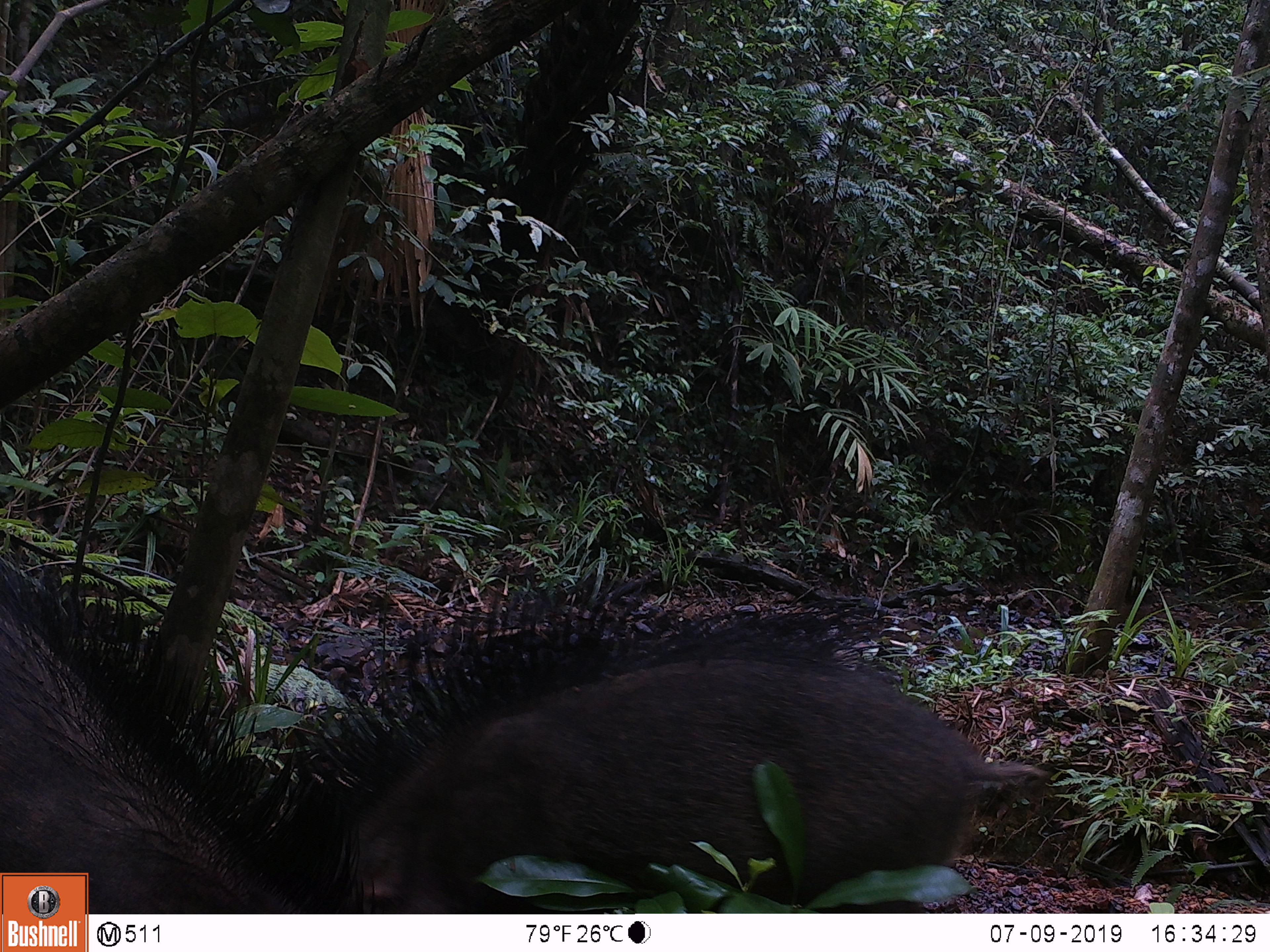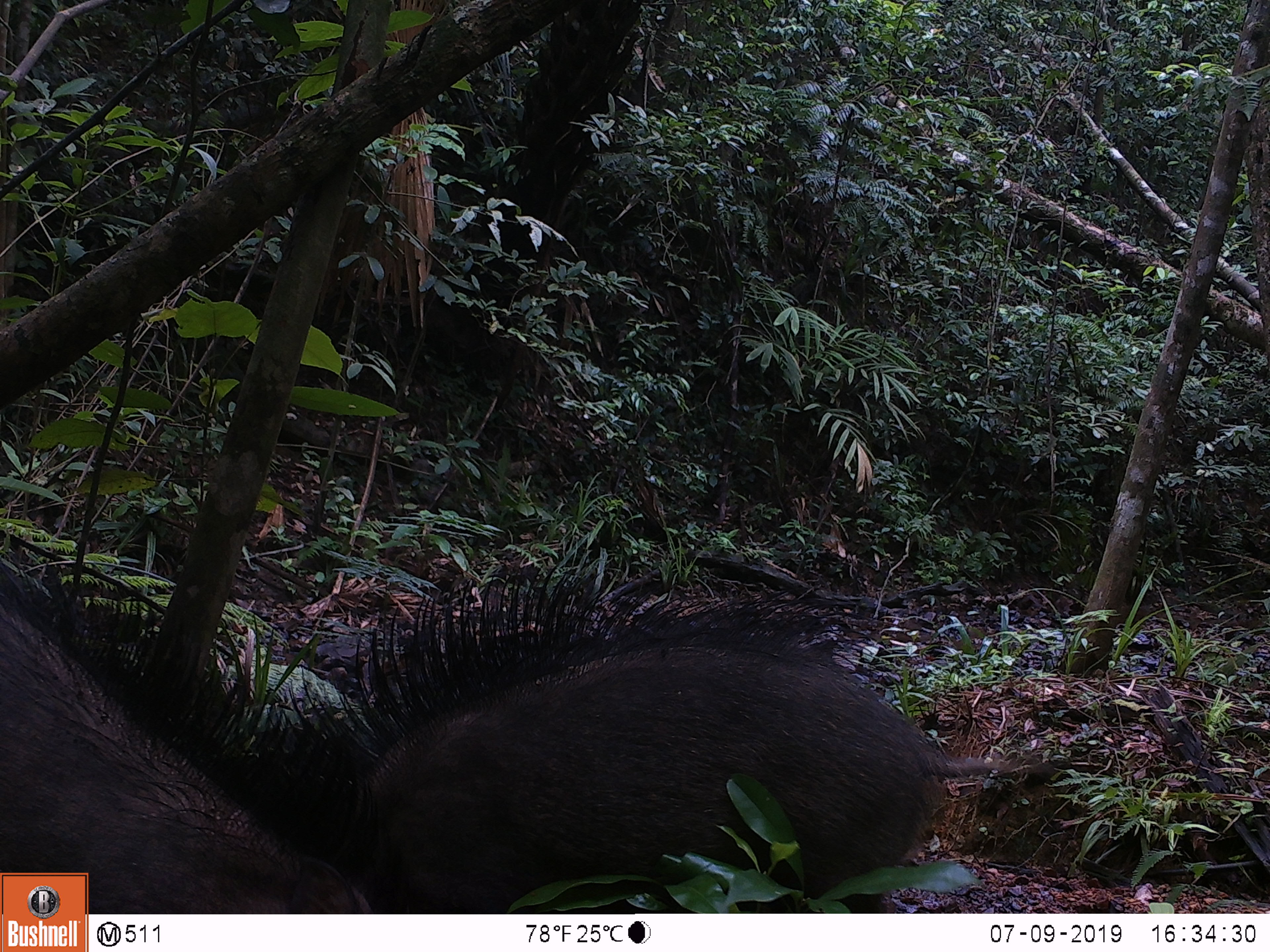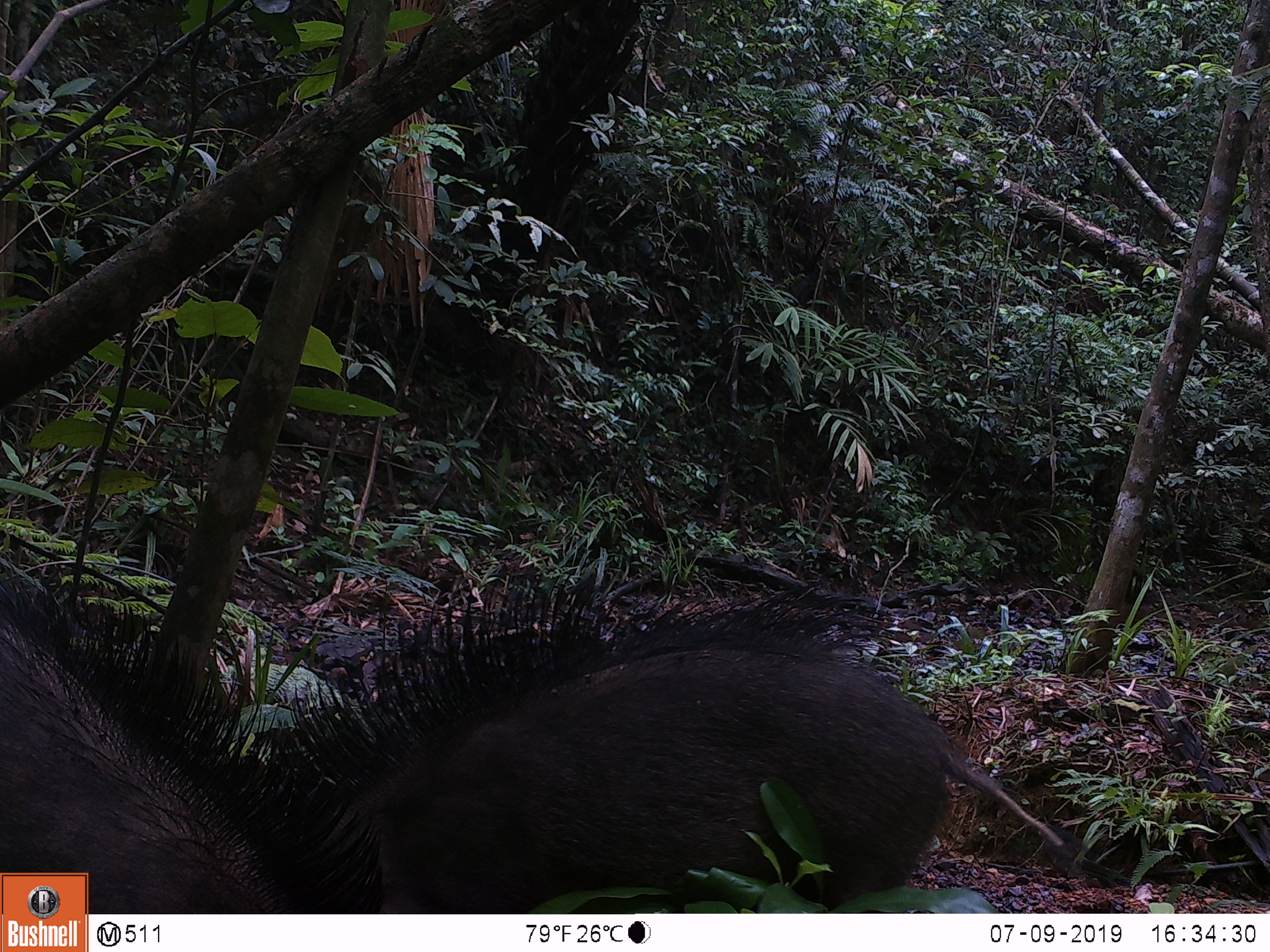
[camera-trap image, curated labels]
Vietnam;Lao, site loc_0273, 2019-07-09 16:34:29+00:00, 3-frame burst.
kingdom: Animalia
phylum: Chordata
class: Mammalia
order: Artiodactyla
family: Suidae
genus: Sus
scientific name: Sus scrofa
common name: eurasian wild pig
Eurasian wild pig (Sus scrofa). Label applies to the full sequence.